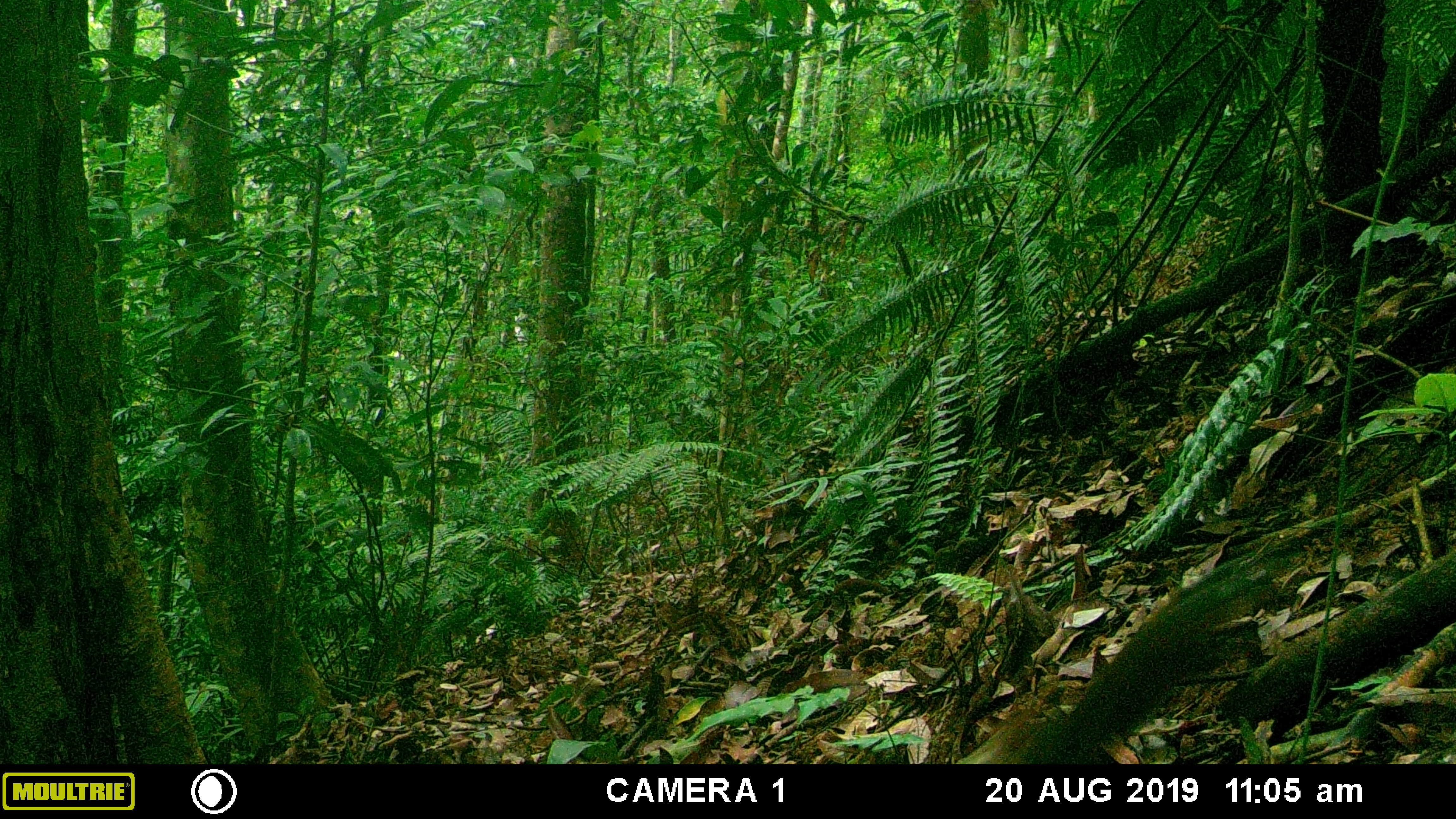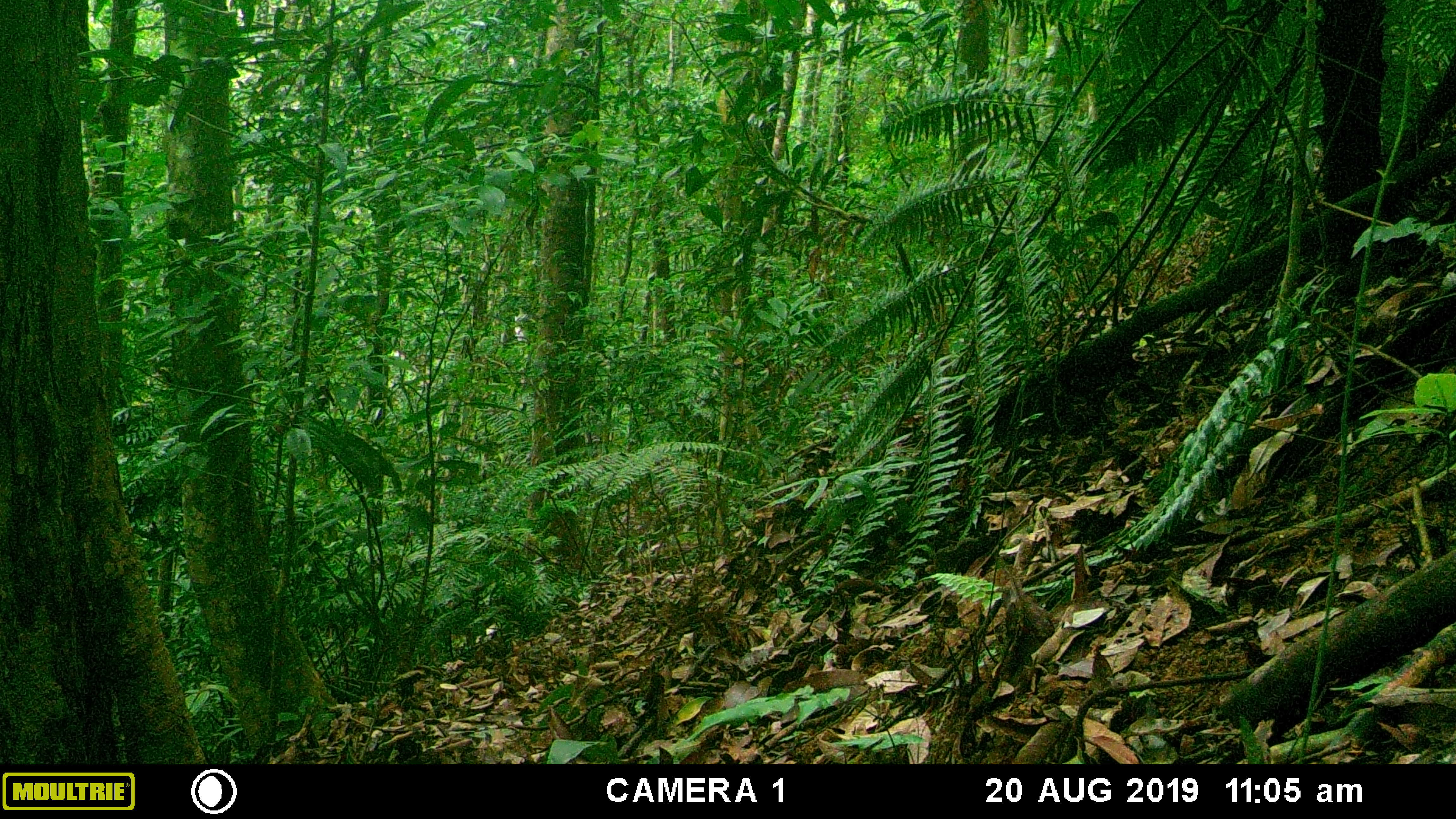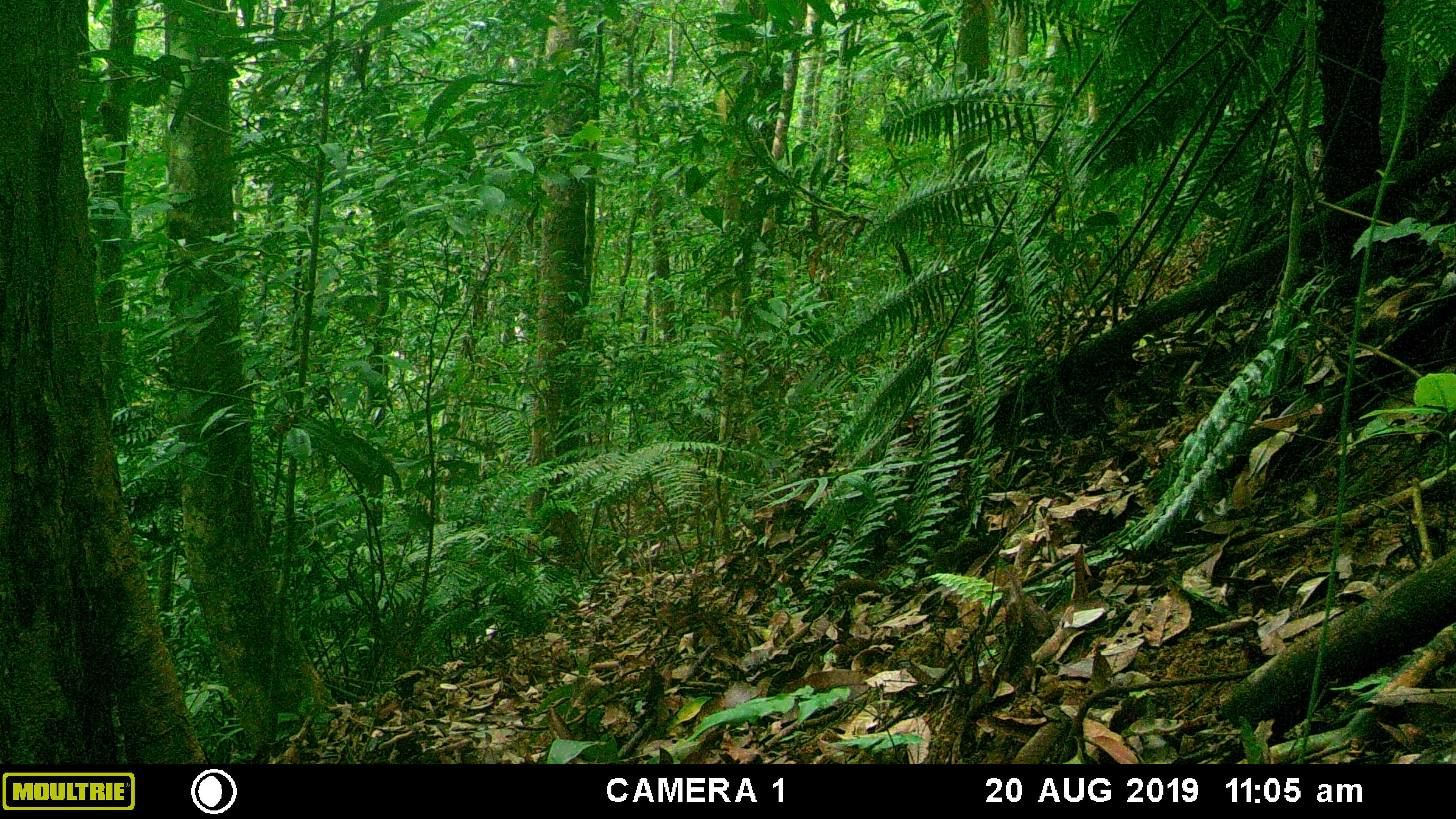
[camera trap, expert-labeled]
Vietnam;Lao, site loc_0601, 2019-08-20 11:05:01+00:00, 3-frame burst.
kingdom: Animalia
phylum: Chordata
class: Mammalia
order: Rodentia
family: Sciuridae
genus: Dremomys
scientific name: Dremomys rufigenis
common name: red-cheeked squirrel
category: red cheeked squirrel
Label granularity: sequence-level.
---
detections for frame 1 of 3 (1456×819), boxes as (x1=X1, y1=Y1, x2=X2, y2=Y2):
red cheeked squirrel: (x1=1030, y1=551, x2=1262, y2=762)